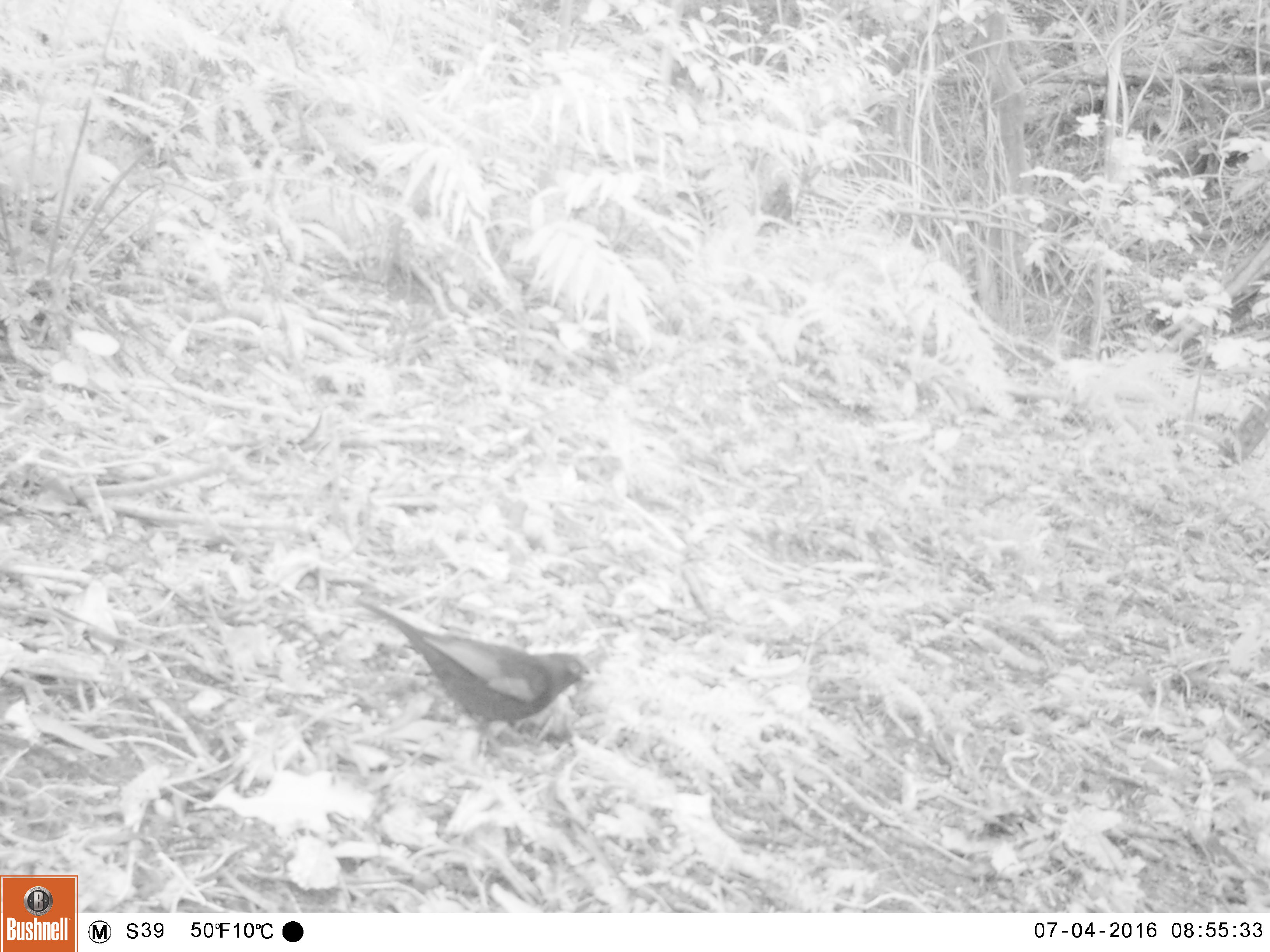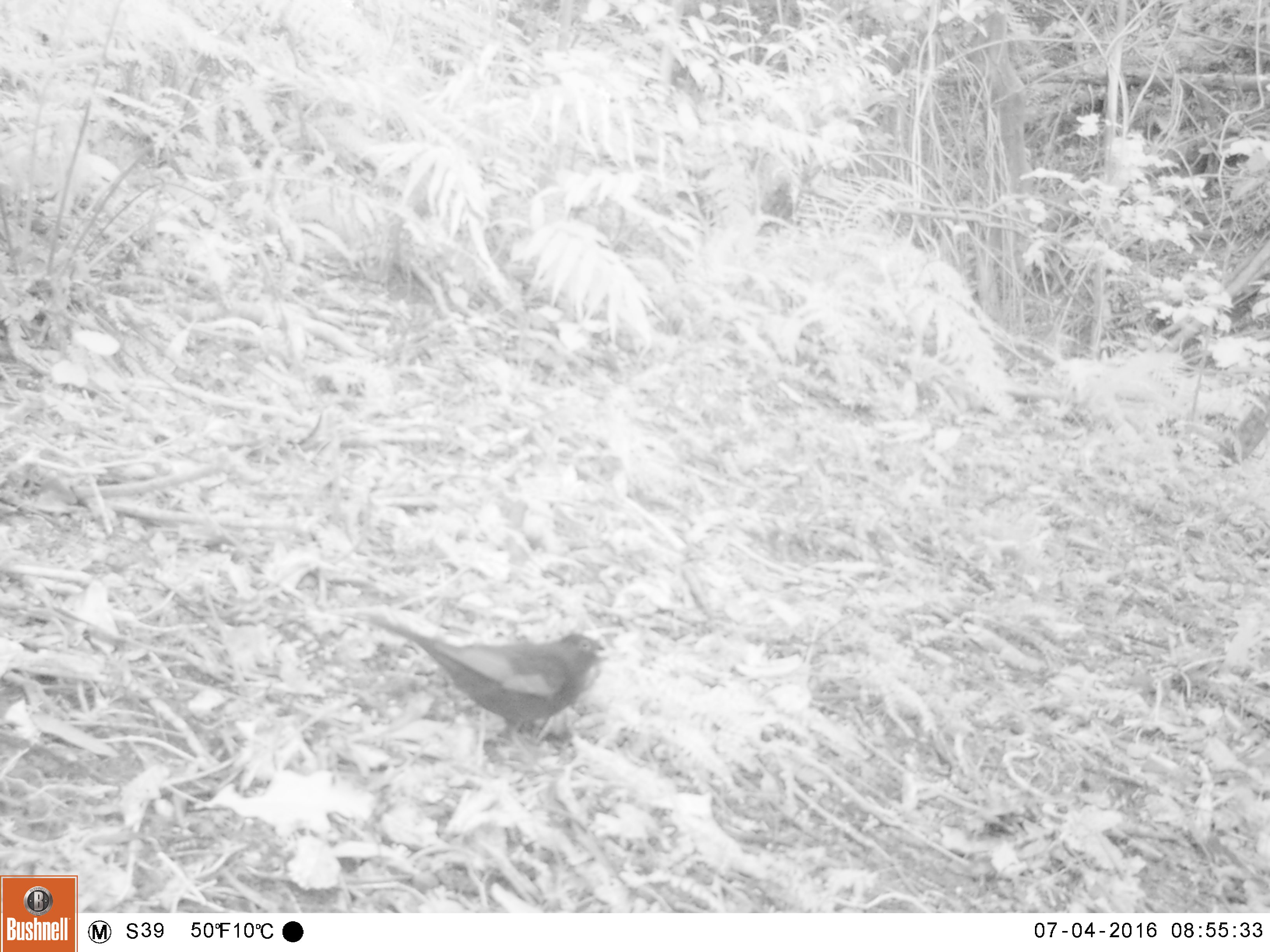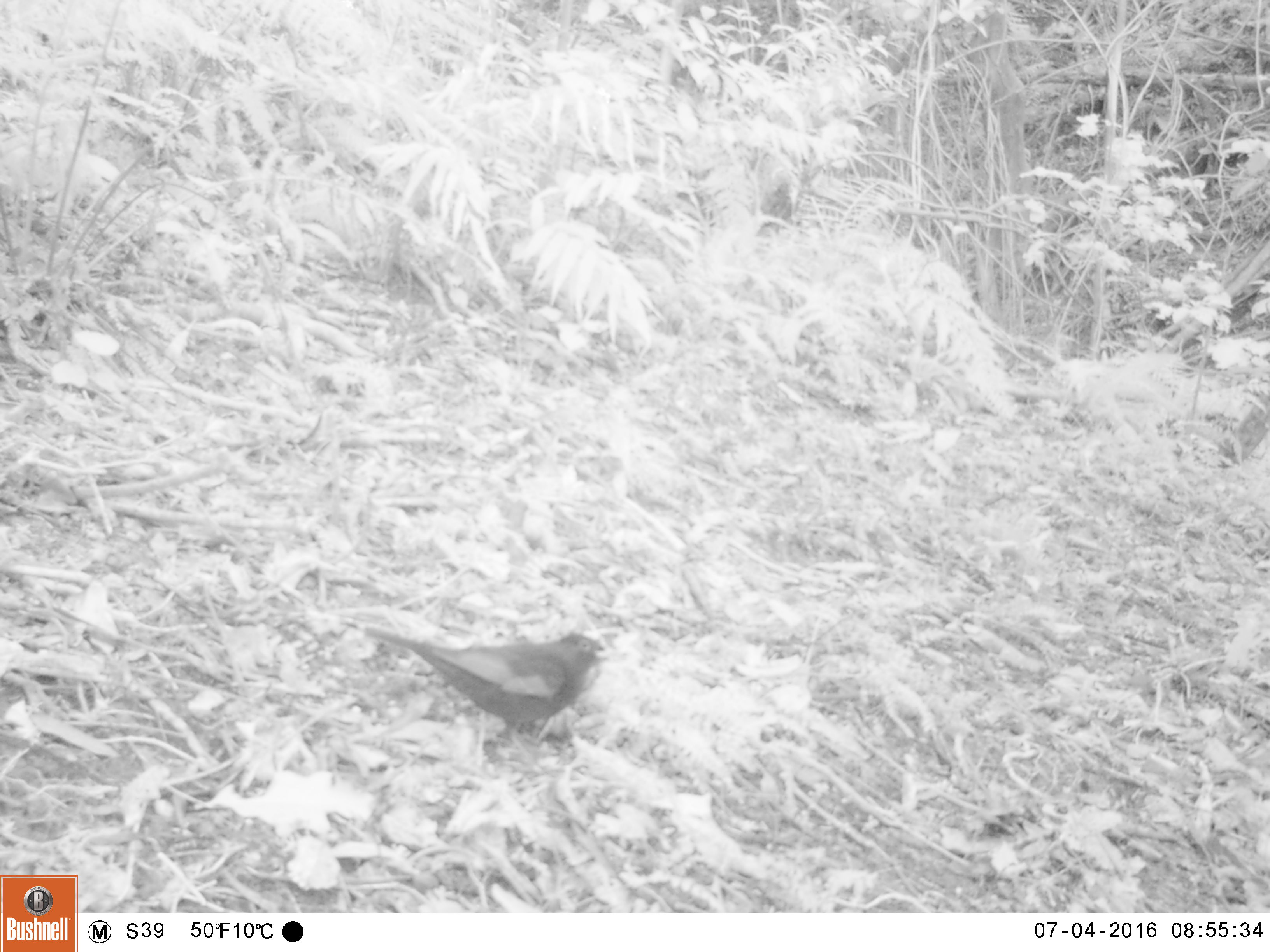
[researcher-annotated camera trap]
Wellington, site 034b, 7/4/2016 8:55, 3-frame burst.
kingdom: Animalia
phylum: Chordata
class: Aves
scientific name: Aves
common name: bird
Bird (Aves).